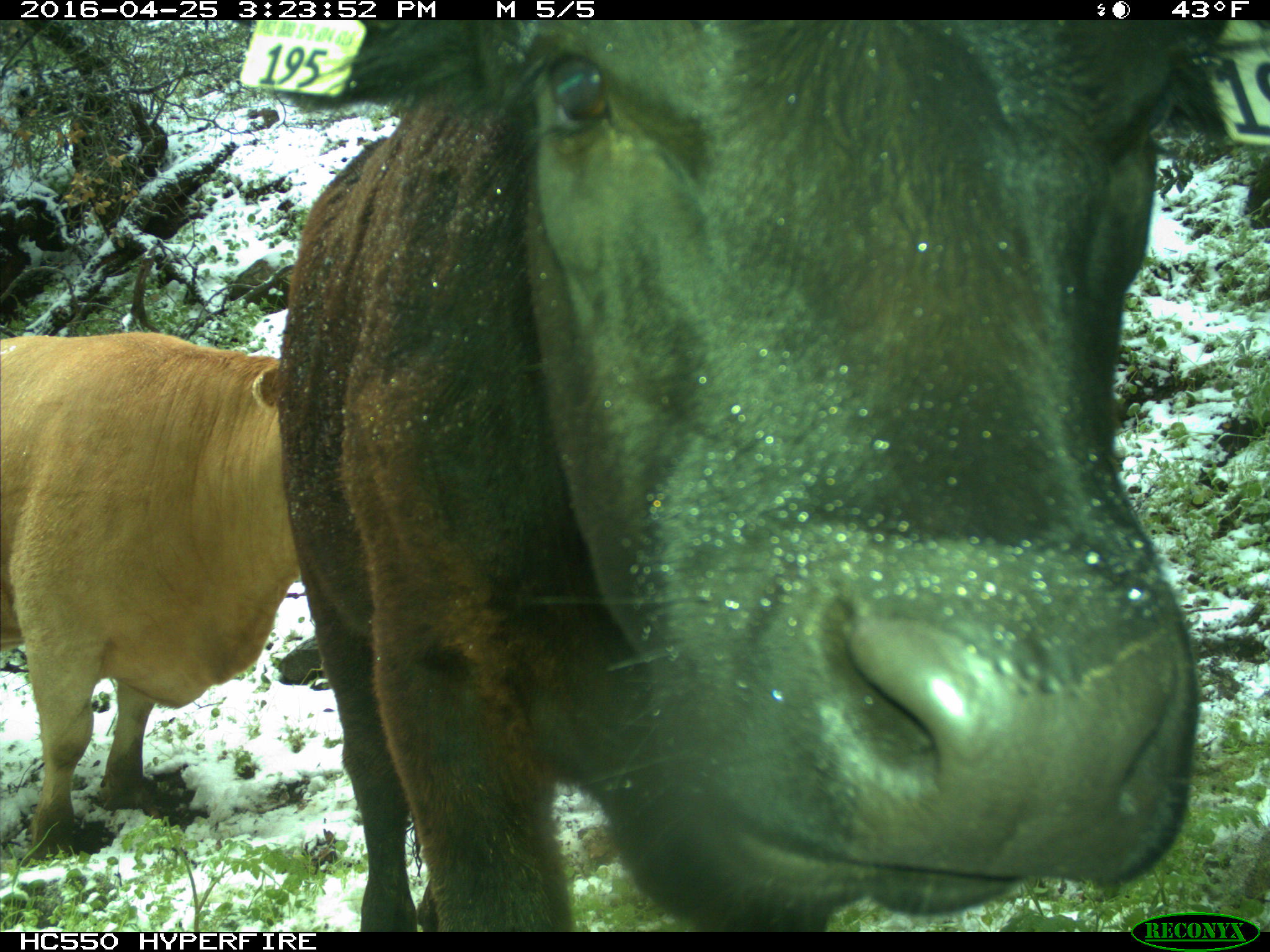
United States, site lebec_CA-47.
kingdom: Animalia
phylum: Chordata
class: Mammalia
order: Artiodactyla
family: Bovidae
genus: Bos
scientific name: Bos taurus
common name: domestic cow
Bos taurus (domestic cow).